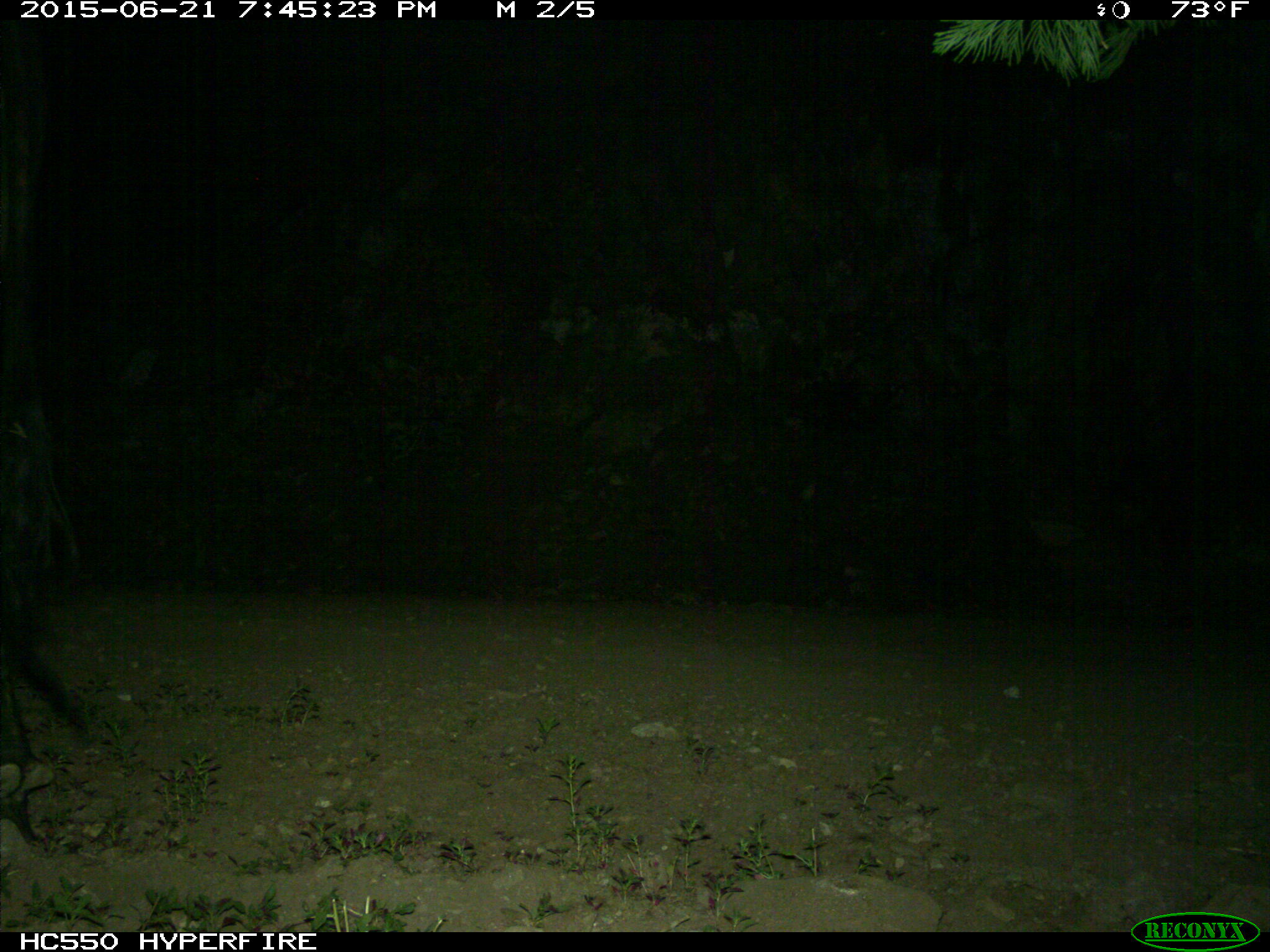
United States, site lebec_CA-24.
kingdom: Animalia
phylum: Chordata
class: Mammalia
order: Artiodactyla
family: Bovidae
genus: Bos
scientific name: Bos taurus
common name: domestic cow